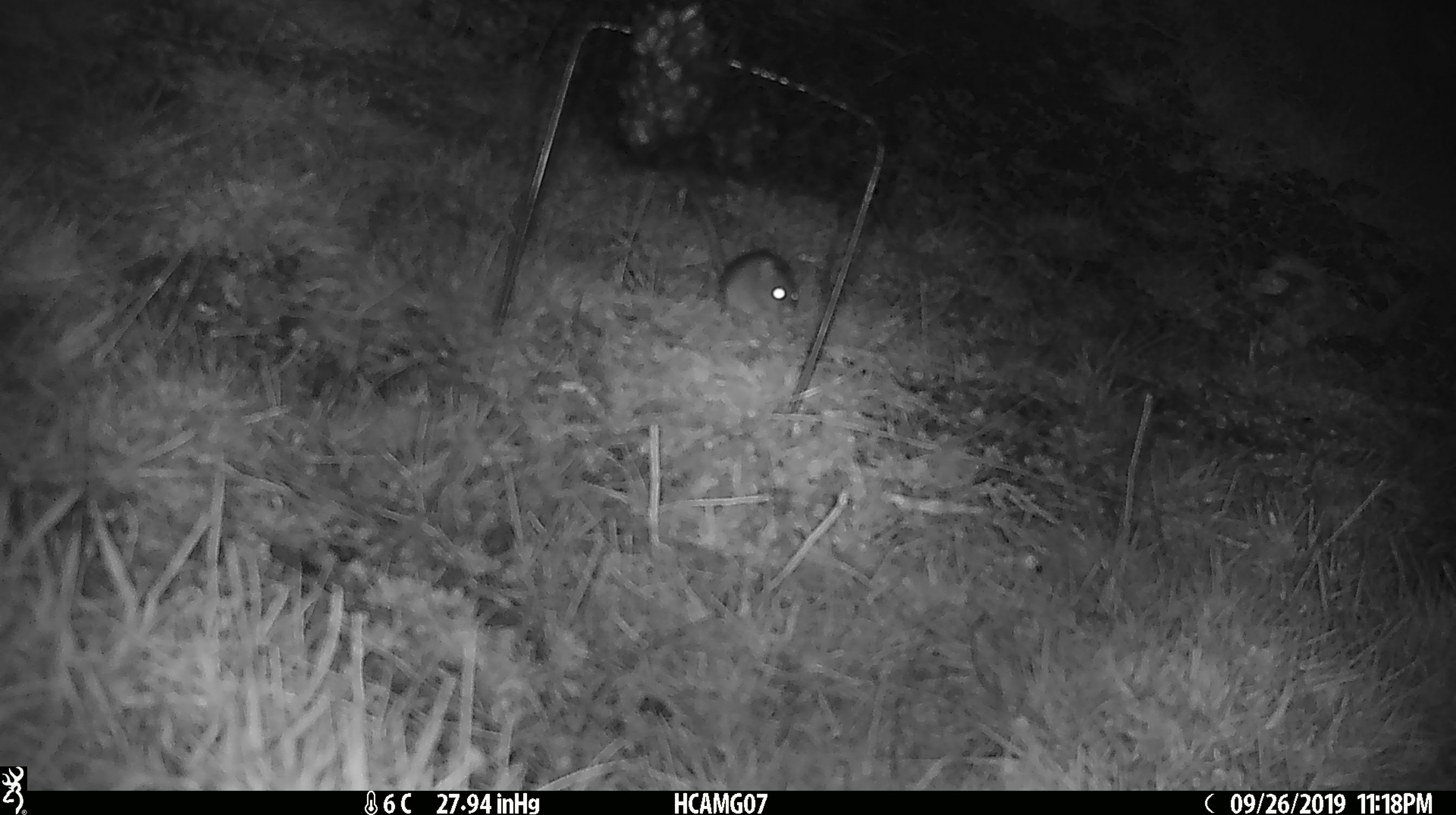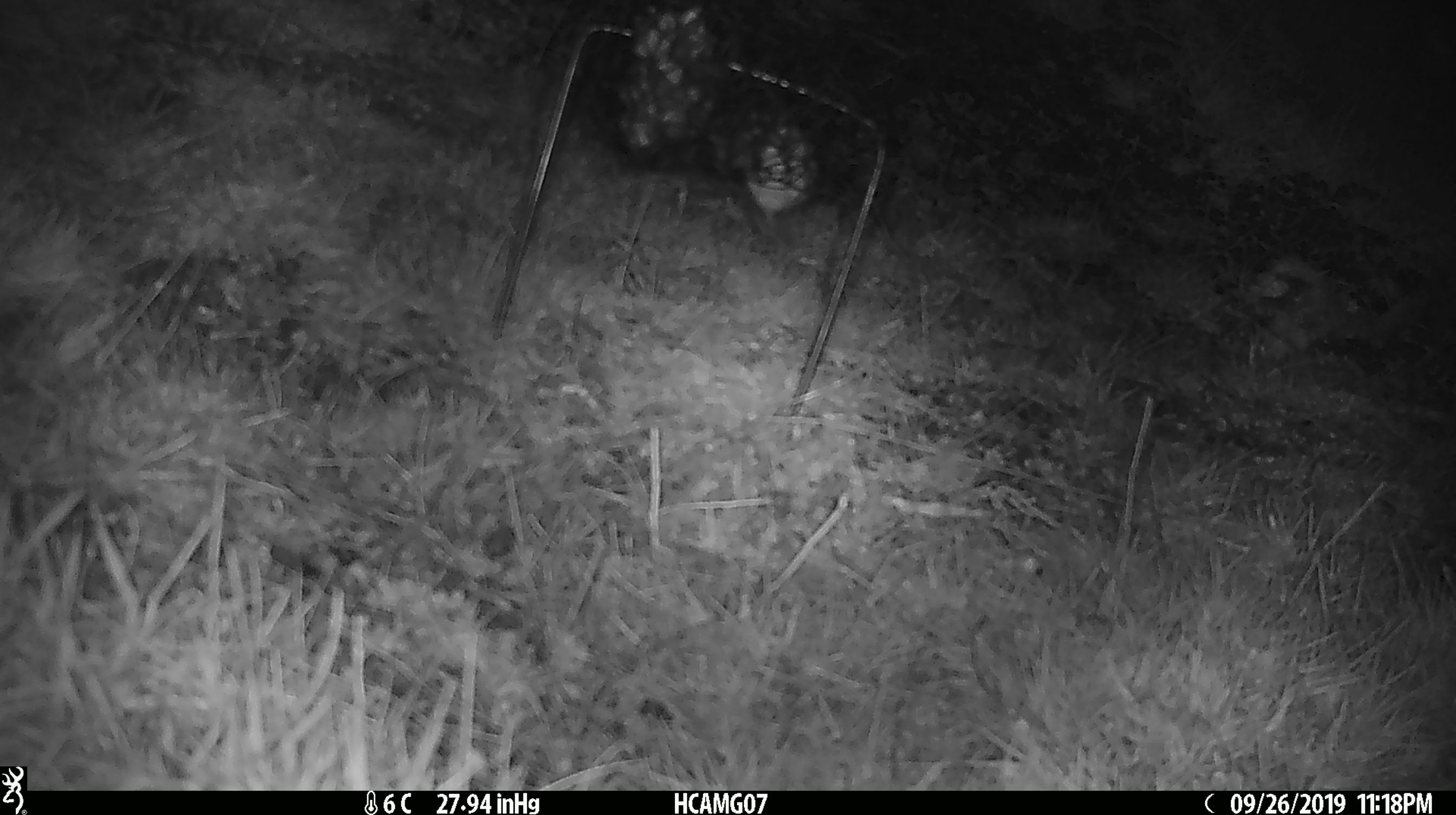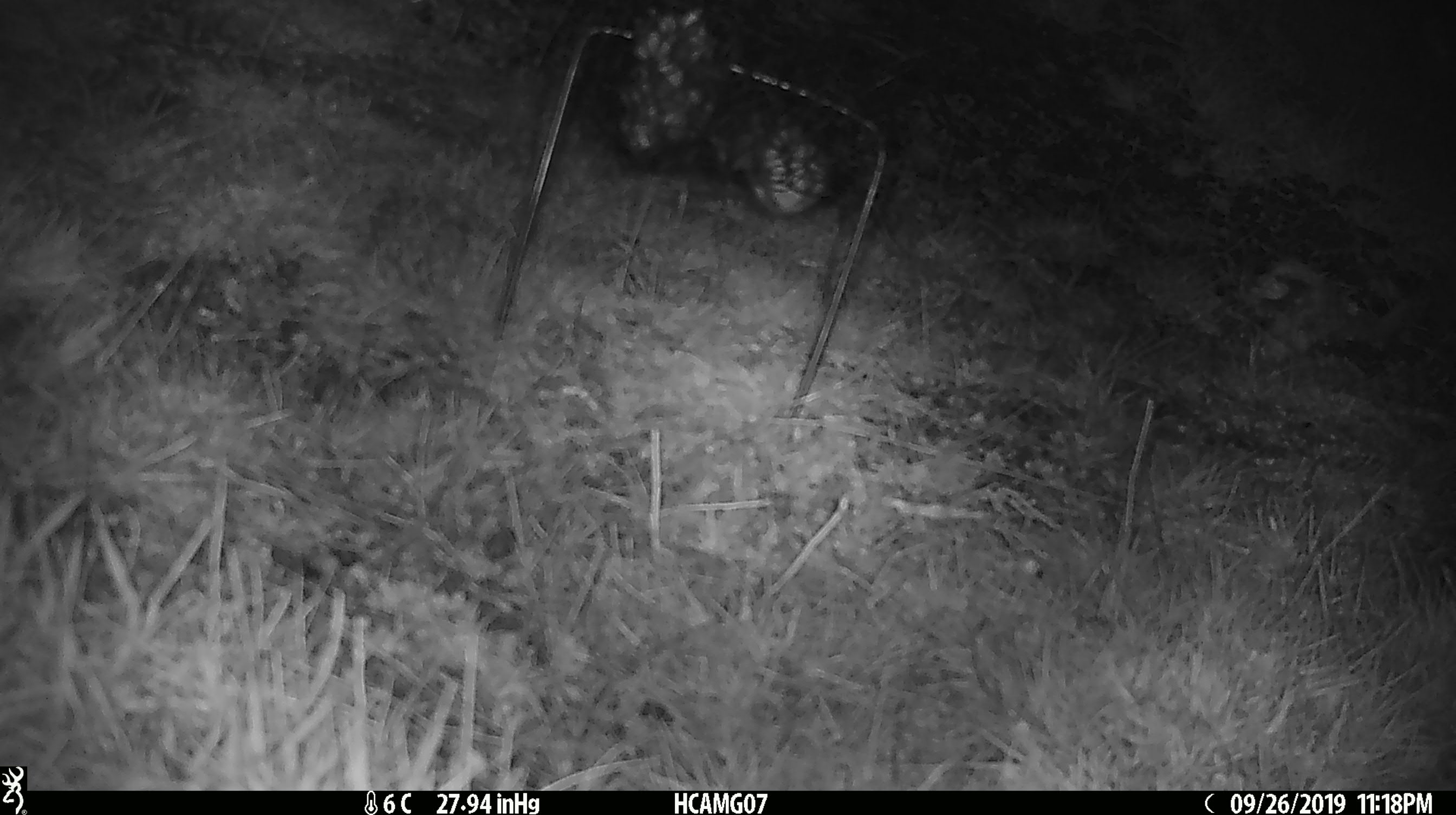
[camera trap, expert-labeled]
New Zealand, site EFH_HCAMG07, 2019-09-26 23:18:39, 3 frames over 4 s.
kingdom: Animalia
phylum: Chordata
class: Mammalia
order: Rodentia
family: Muridae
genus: Mus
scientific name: Mus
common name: mouse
Mouse (Mus).